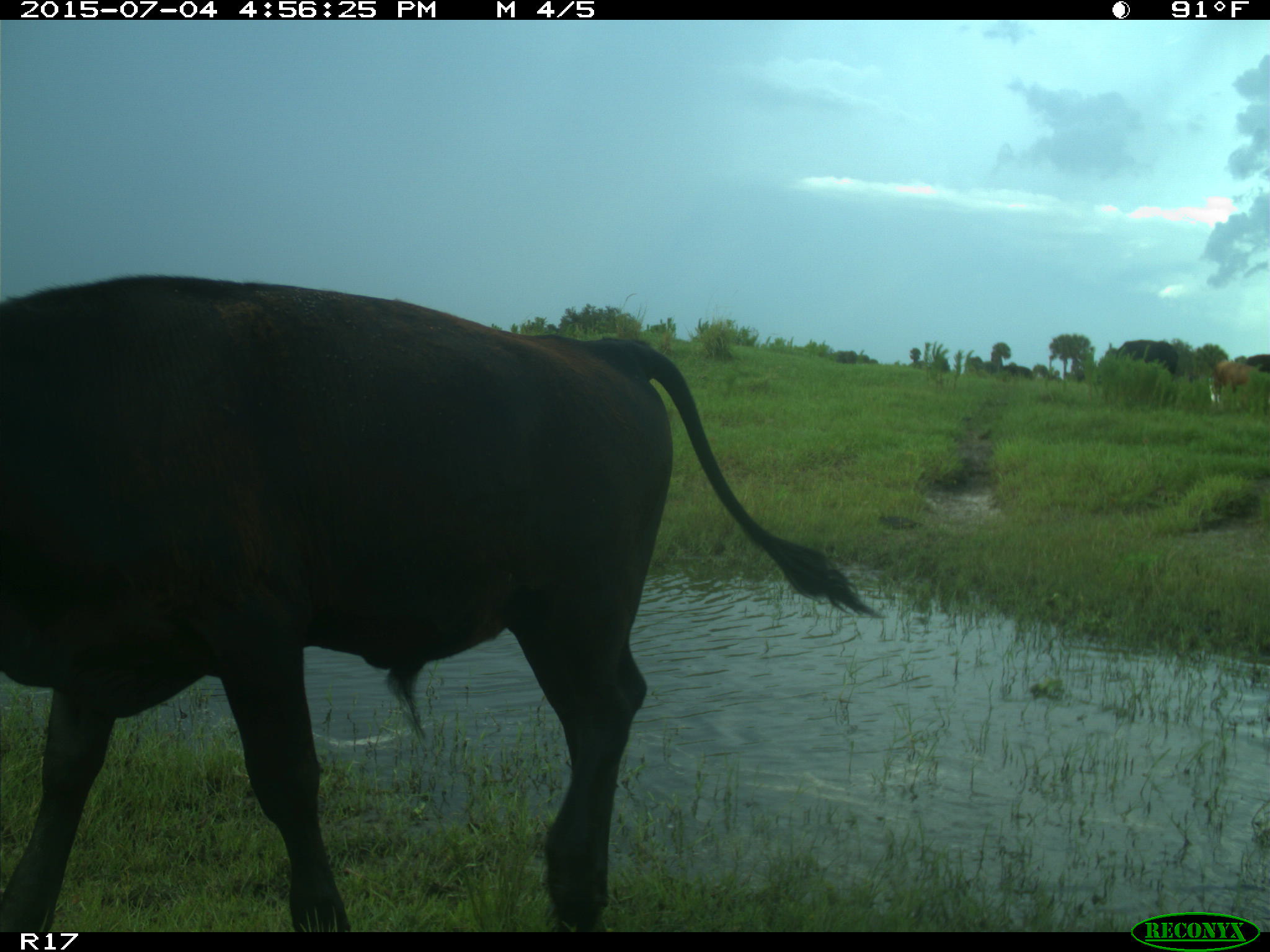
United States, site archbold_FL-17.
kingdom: Animalia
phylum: Chordata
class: Mammalia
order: Artiodactyla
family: Bovidae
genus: Bos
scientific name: Bos taurus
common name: domestic cow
Bos taurus (domestic cow).